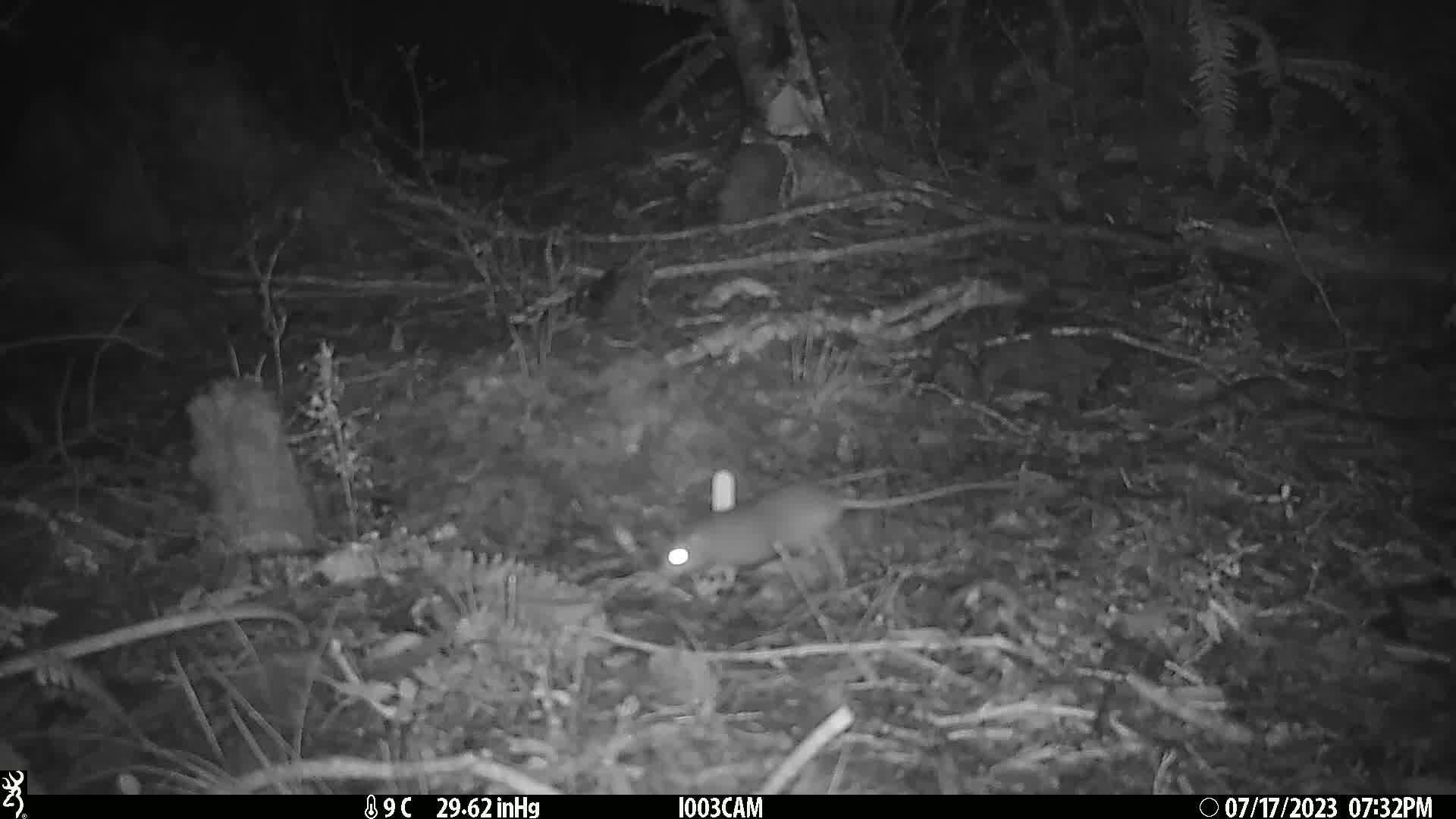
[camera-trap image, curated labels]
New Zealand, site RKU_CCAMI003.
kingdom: Animalia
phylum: Chordata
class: Mammalia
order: Rodentia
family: Muridae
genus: Rattus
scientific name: Rattus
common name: rat